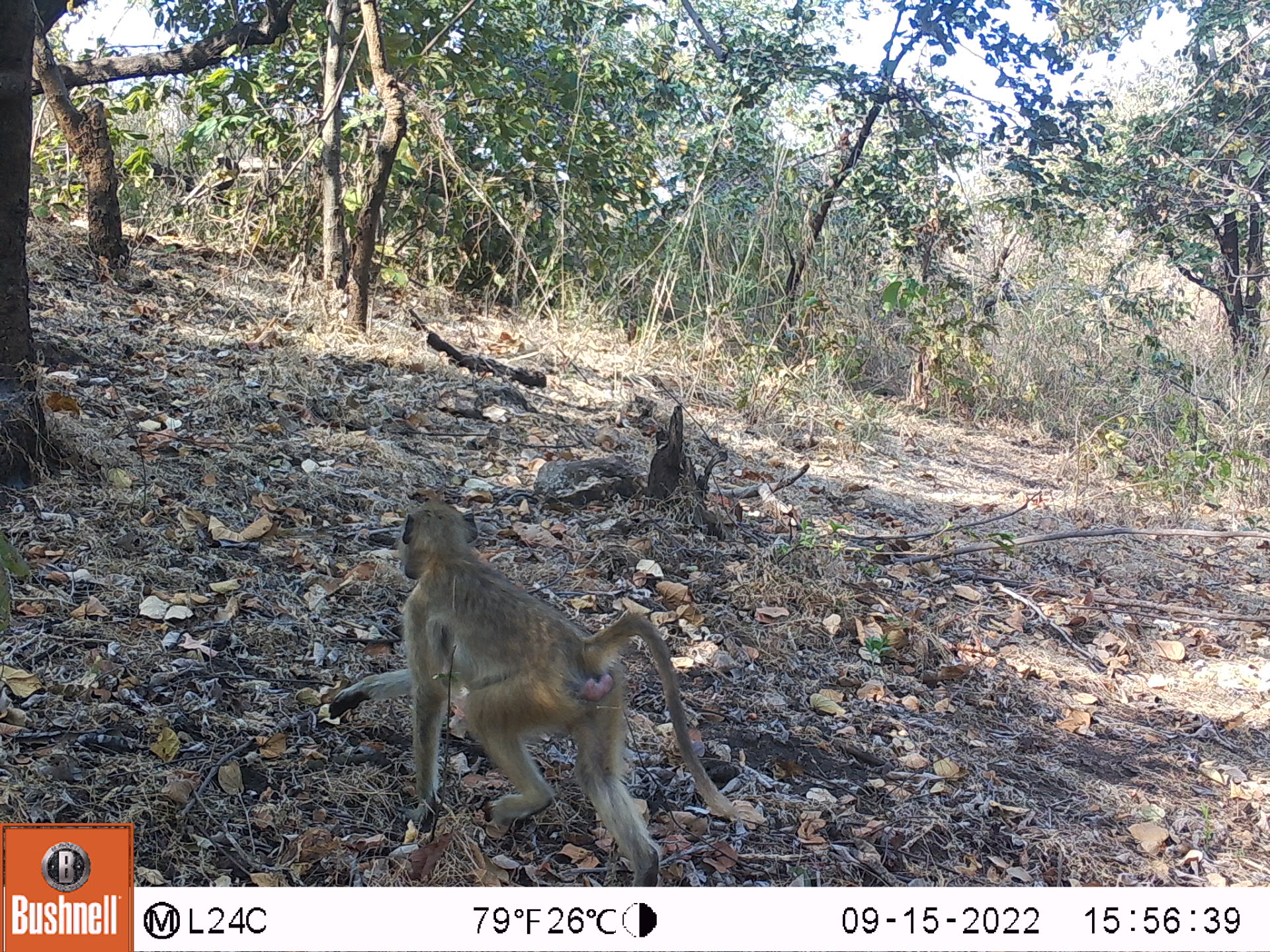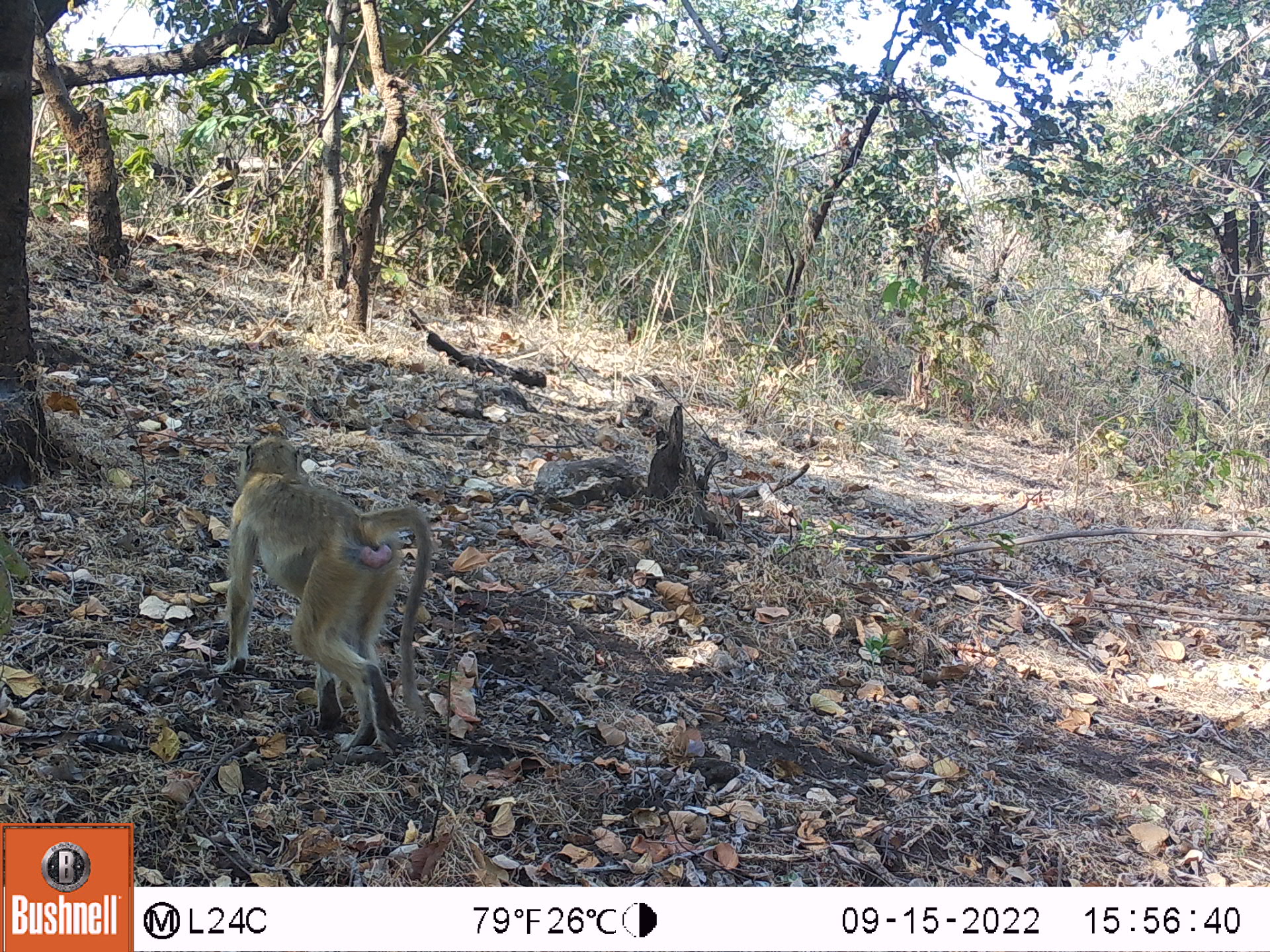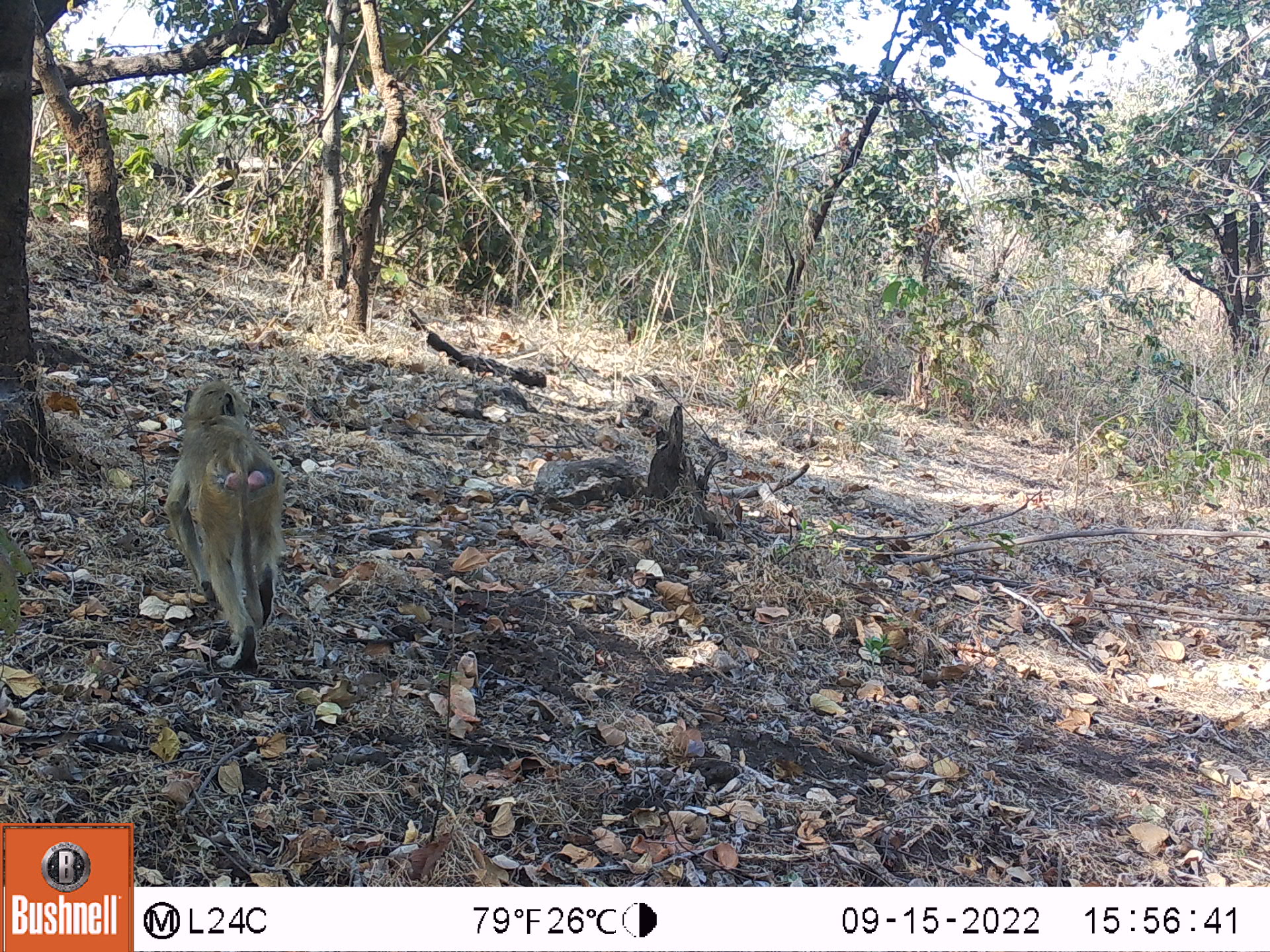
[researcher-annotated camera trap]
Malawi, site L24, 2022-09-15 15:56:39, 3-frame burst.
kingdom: Animalia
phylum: Chordata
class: Mammalia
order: Primates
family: Cercopithecidae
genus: Papio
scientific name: Papio cynocephalus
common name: yellow baboon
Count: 1.